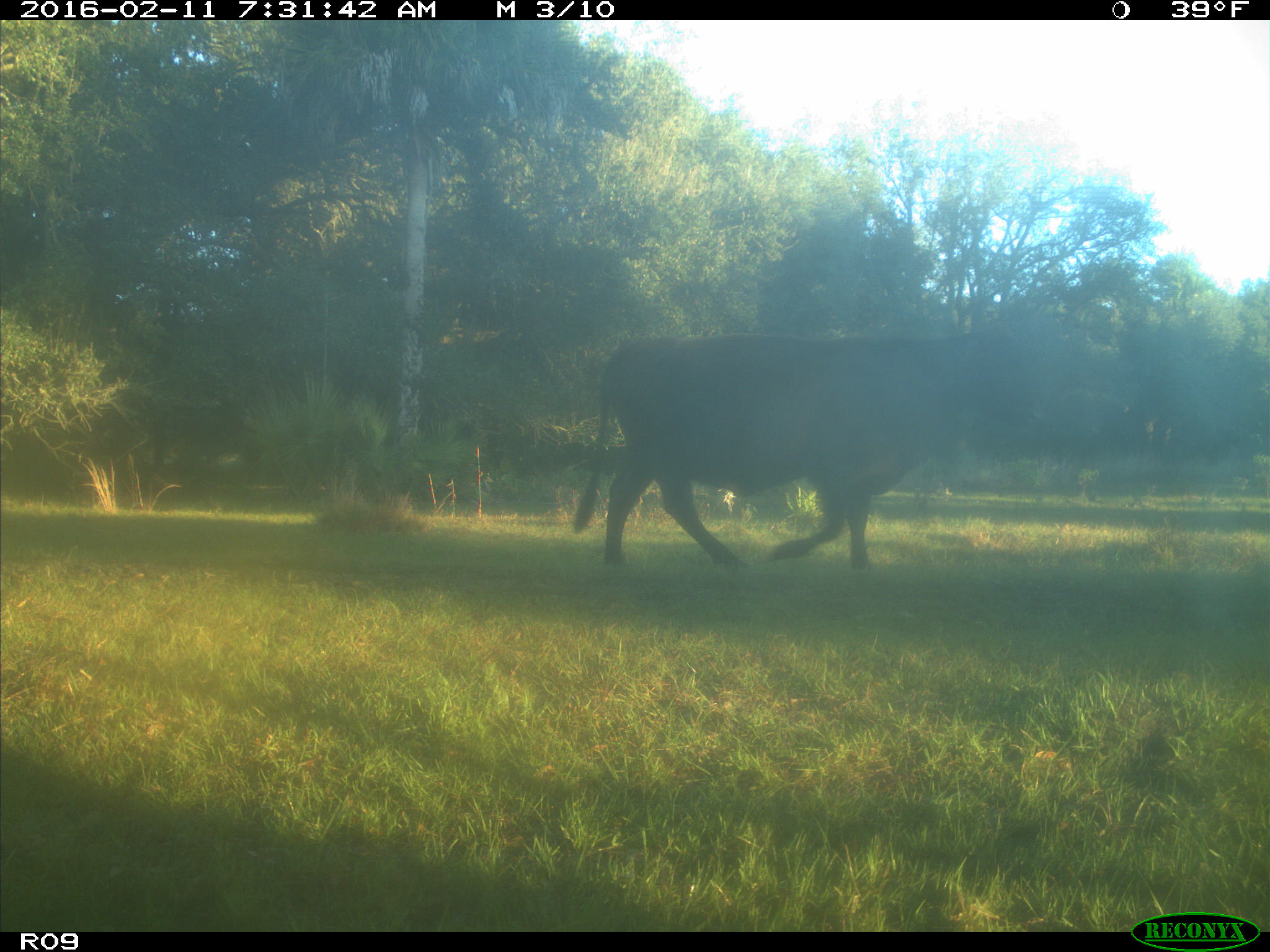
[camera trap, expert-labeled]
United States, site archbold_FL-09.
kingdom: Animalia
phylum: Chordata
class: Mammalia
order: Artiodactyla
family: Bovidae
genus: Bos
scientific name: Bos taurus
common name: domestic cow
Bos taurus (domestic cow).